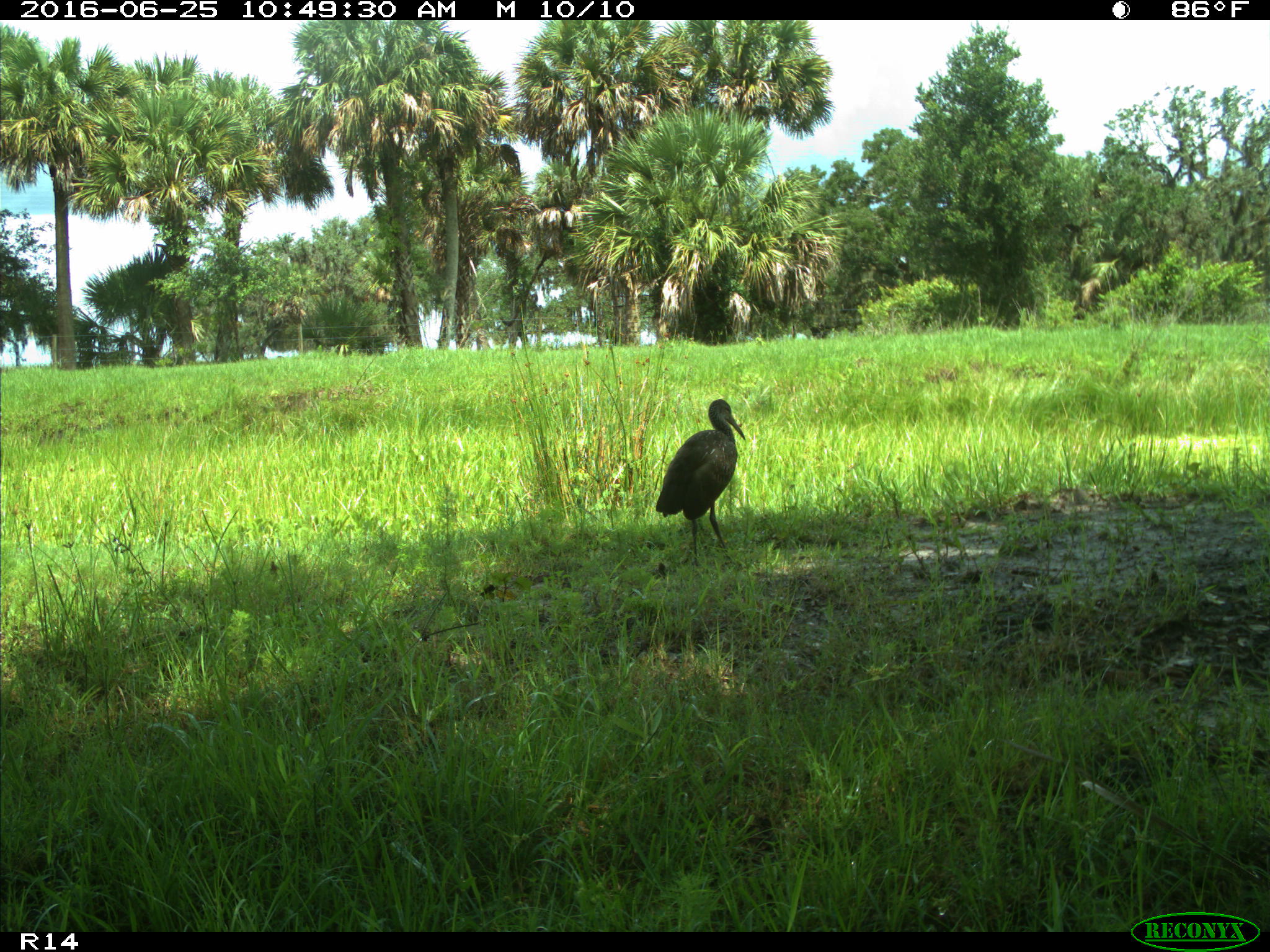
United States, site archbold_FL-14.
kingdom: Animalia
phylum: Chordata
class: Aves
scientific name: Aves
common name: birds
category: unidentified bird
Unidentified bird (birds) (Aves).